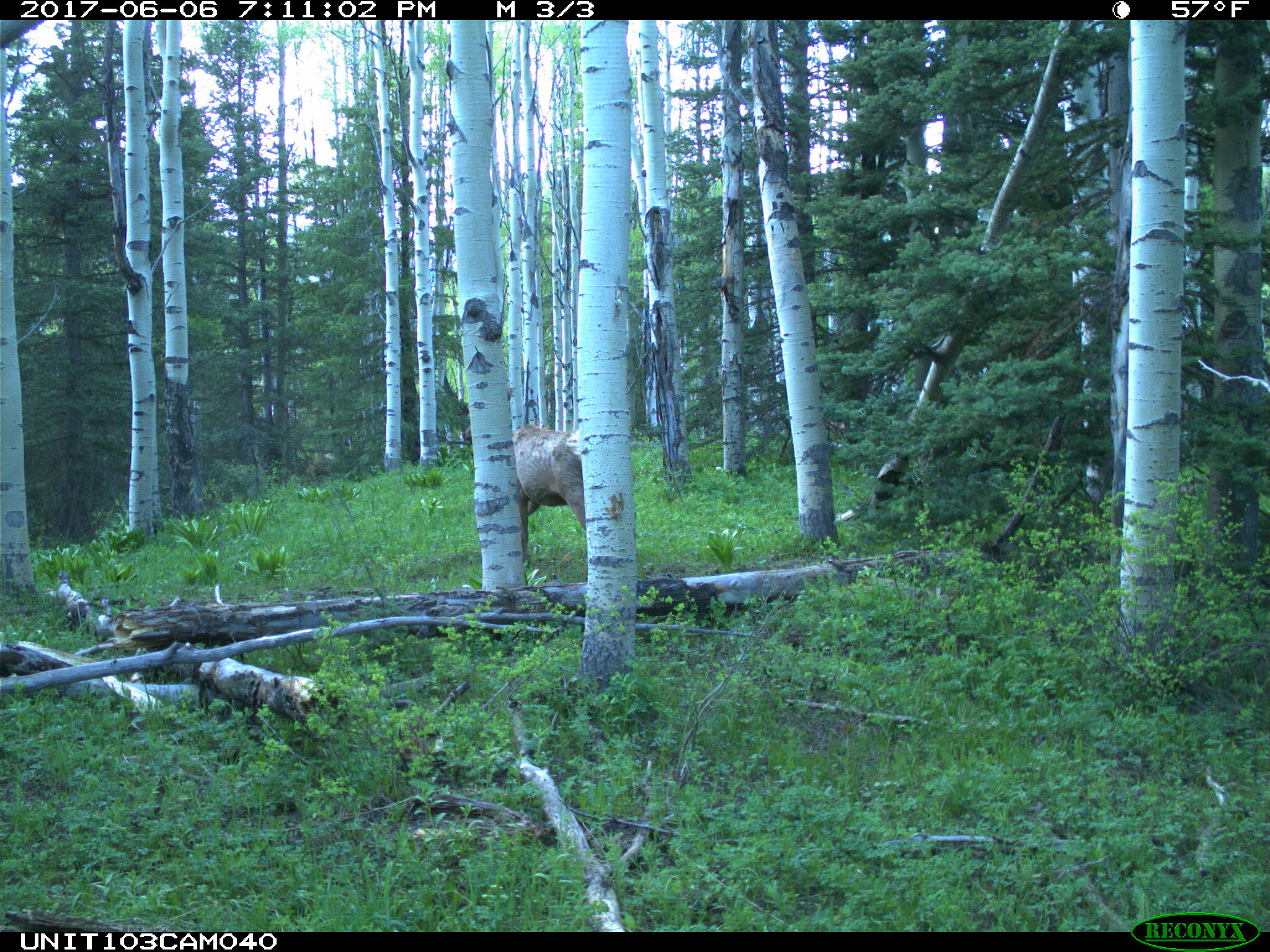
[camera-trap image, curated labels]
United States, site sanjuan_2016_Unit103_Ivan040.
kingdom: Animalia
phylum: Chordata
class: Mammalia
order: Artiodactyla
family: Cervidae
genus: Cervus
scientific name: Cervus elaphus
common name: red deer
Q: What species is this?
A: Cervus elaphus (red deer).